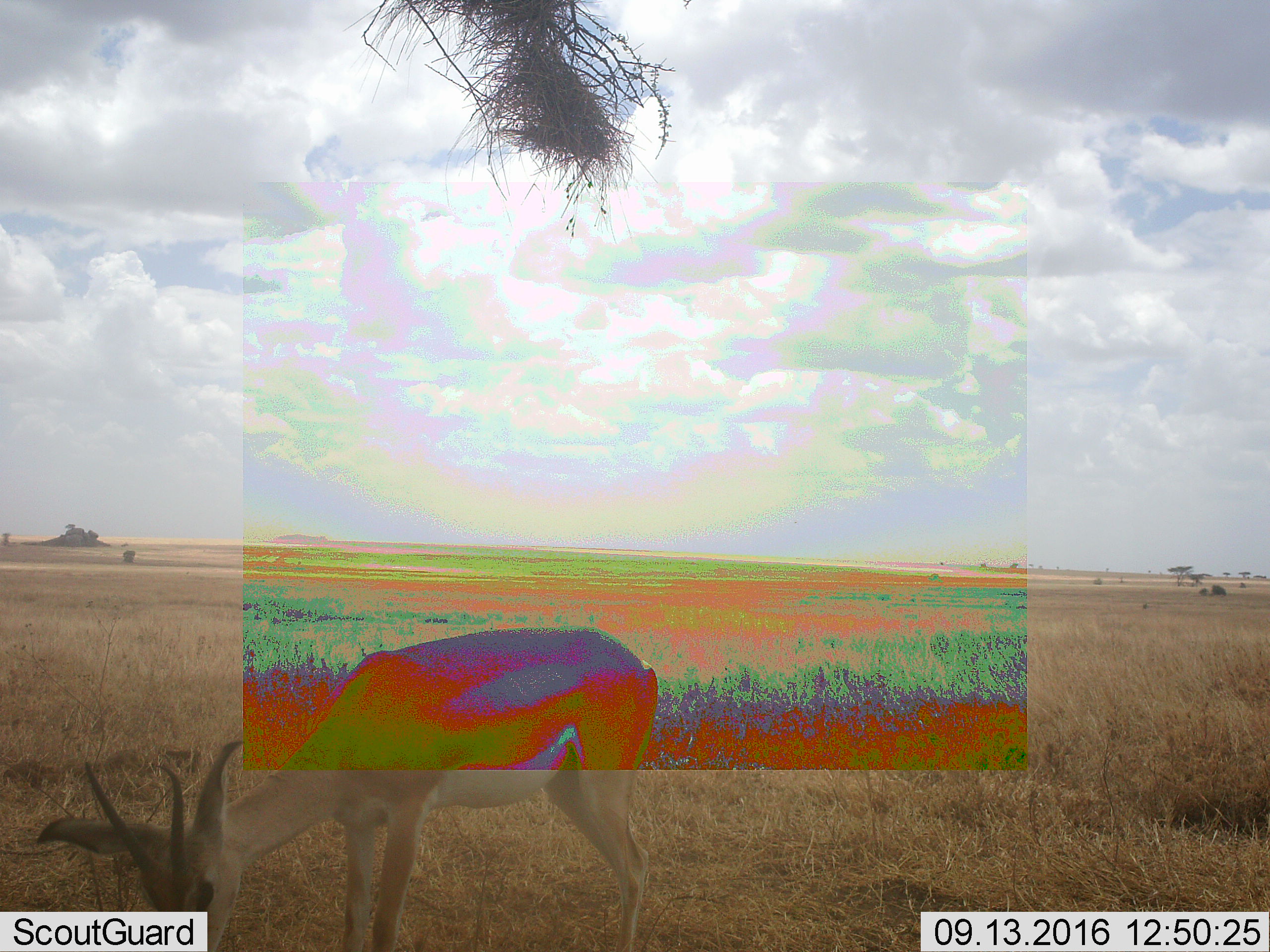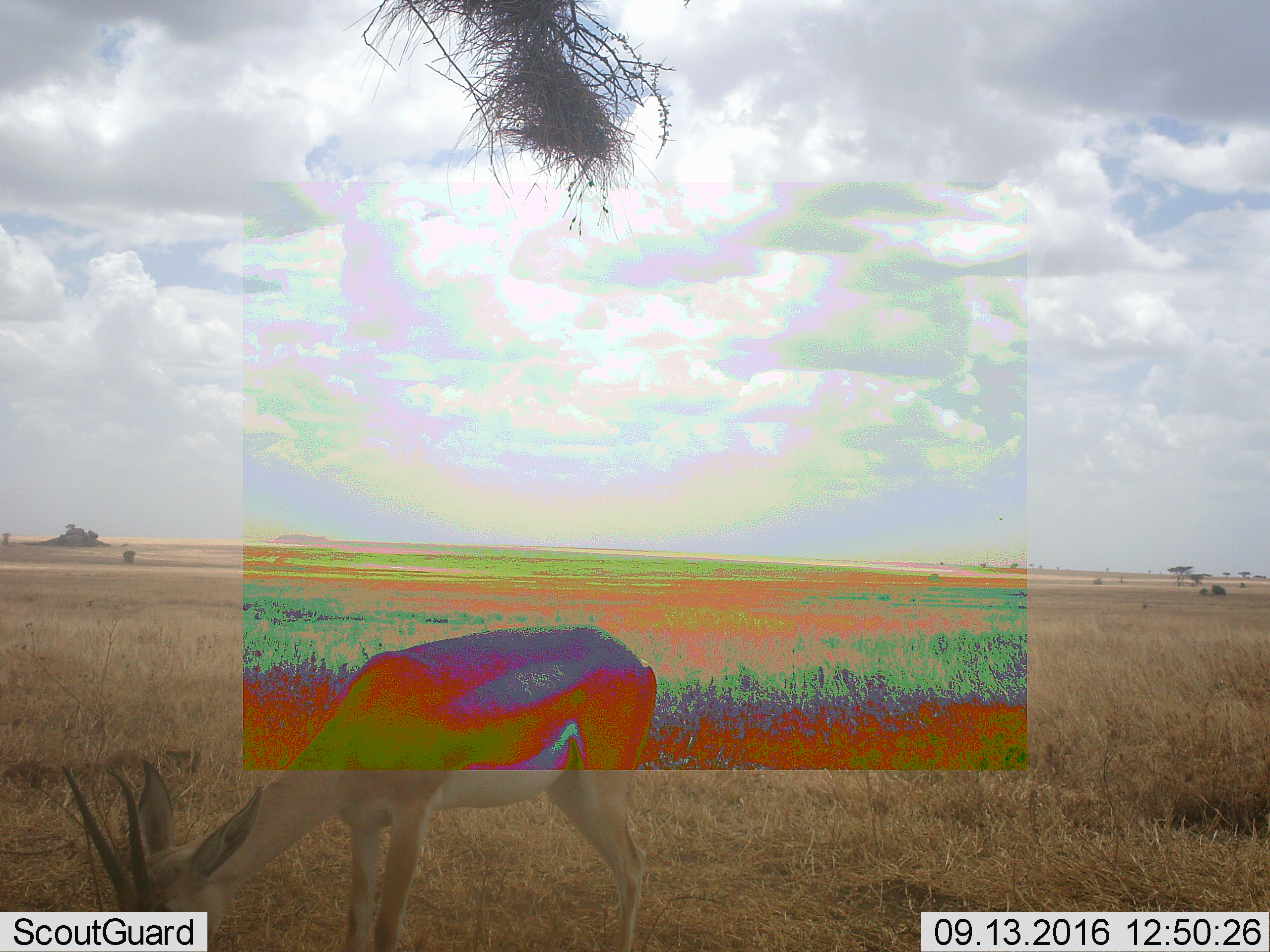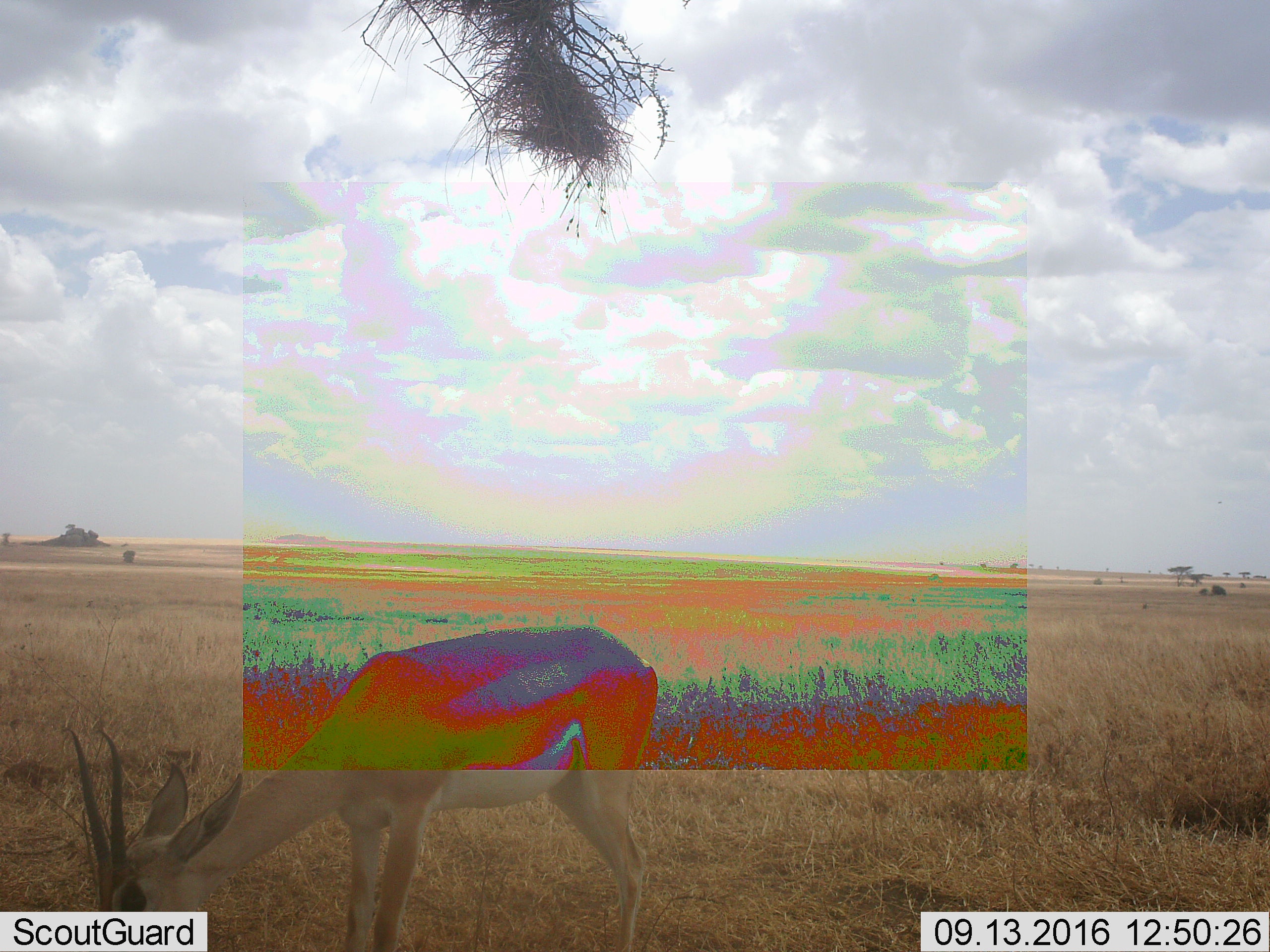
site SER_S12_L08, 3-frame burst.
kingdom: Animalia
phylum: Chordata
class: Mammalia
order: Artiodactyla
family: Bovidae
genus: Nanger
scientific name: Nanger granti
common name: grant's gazelle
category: gazellegrants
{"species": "gazellegrants (grant's gazelle) (Nanger granti)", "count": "1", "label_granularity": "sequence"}